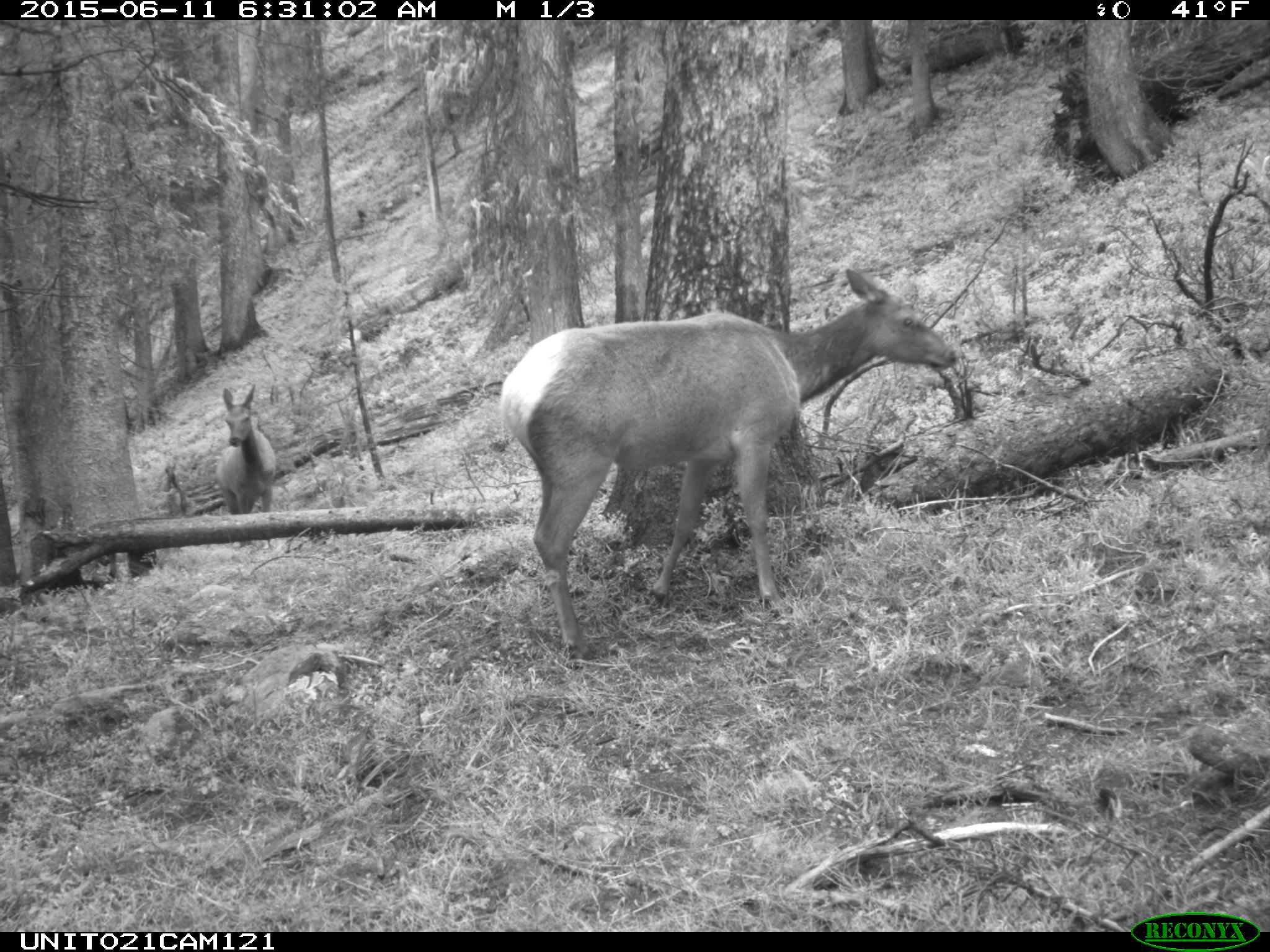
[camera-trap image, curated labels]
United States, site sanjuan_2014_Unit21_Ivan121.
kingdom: Animalia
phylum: Chordata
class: Mammalia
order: Artiodactyla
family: Cervidae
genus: Cervus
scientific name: Cervus elaphus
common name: red deer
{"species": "Cervus elaphus (red deer)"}